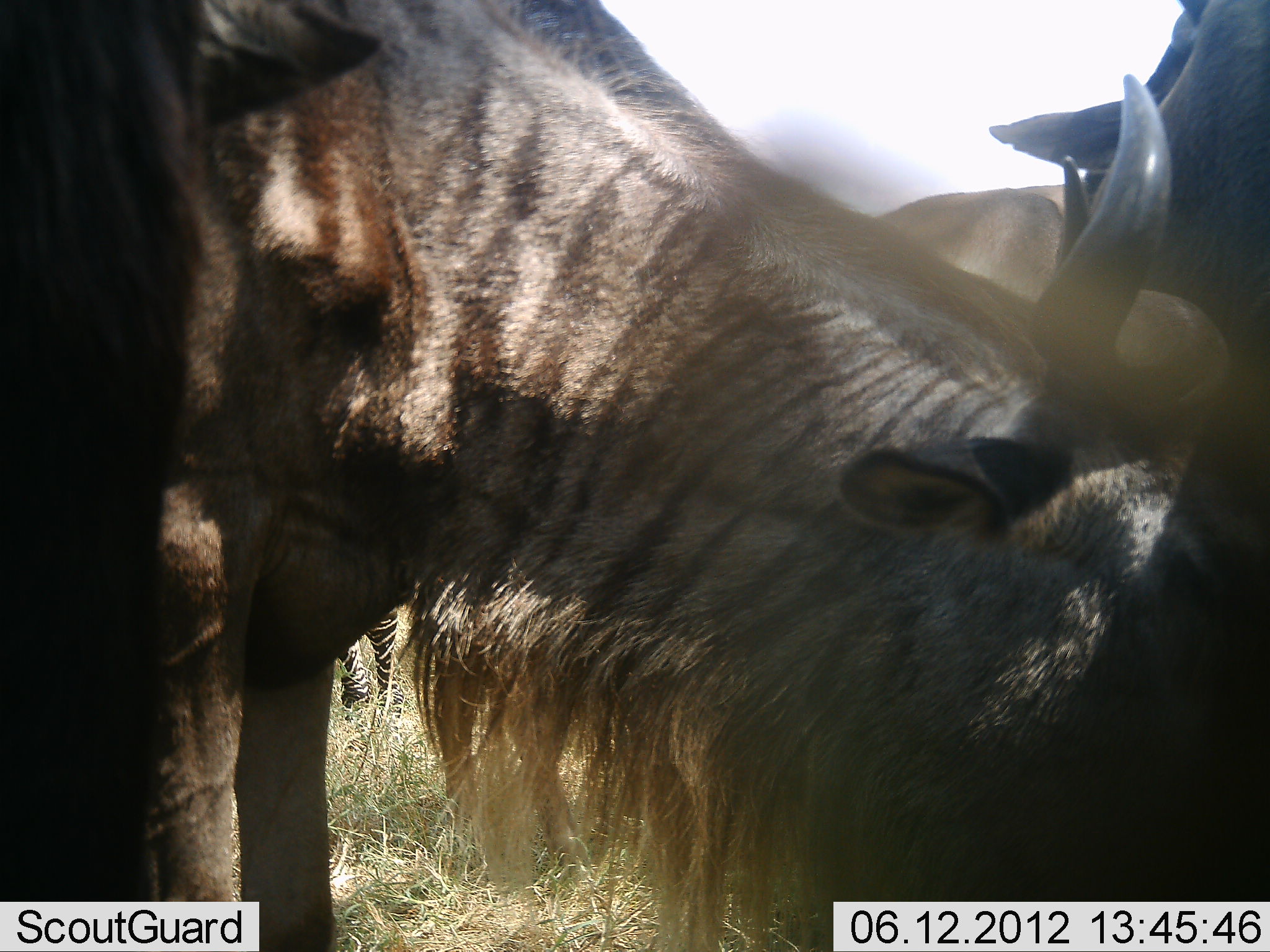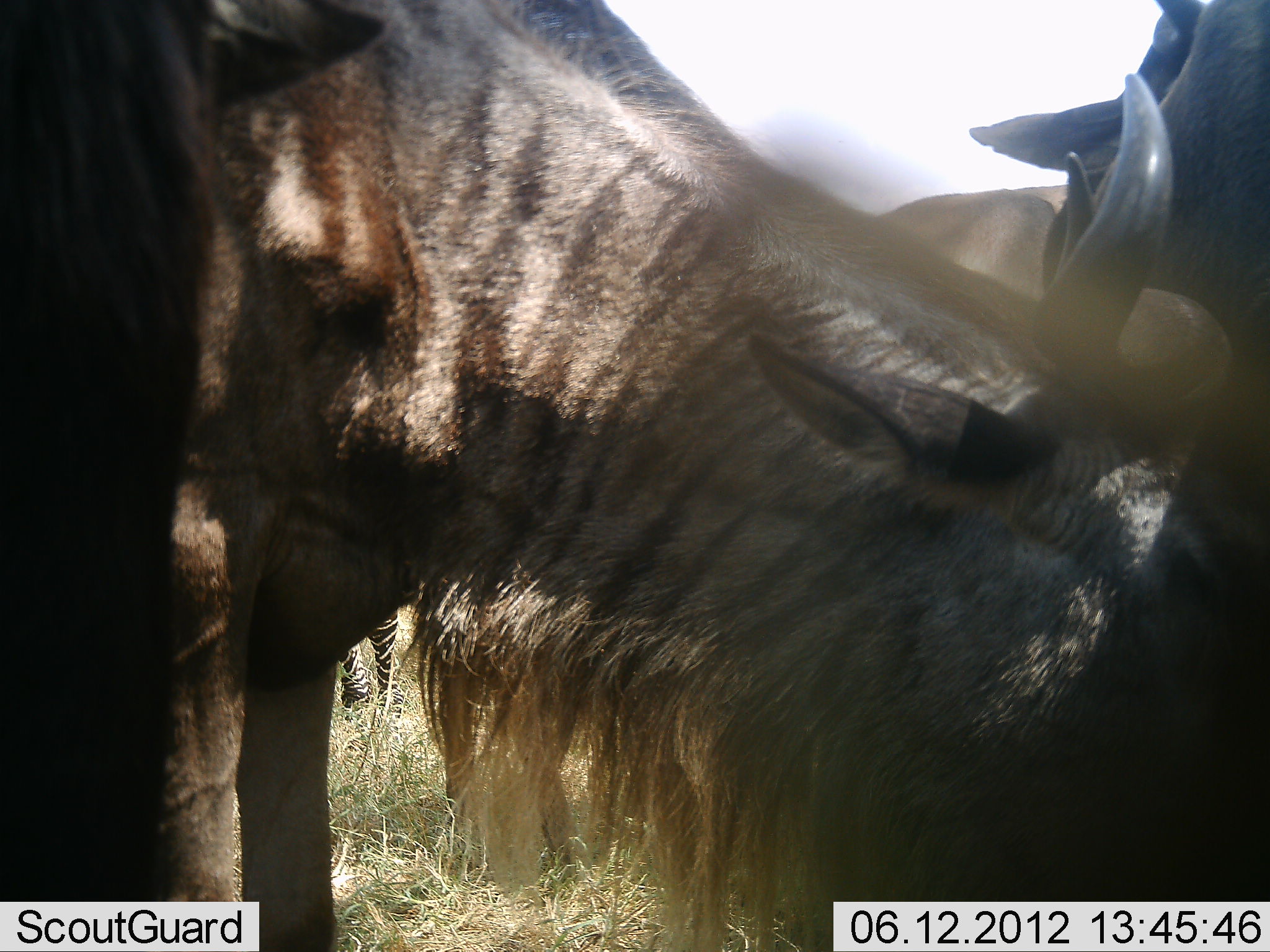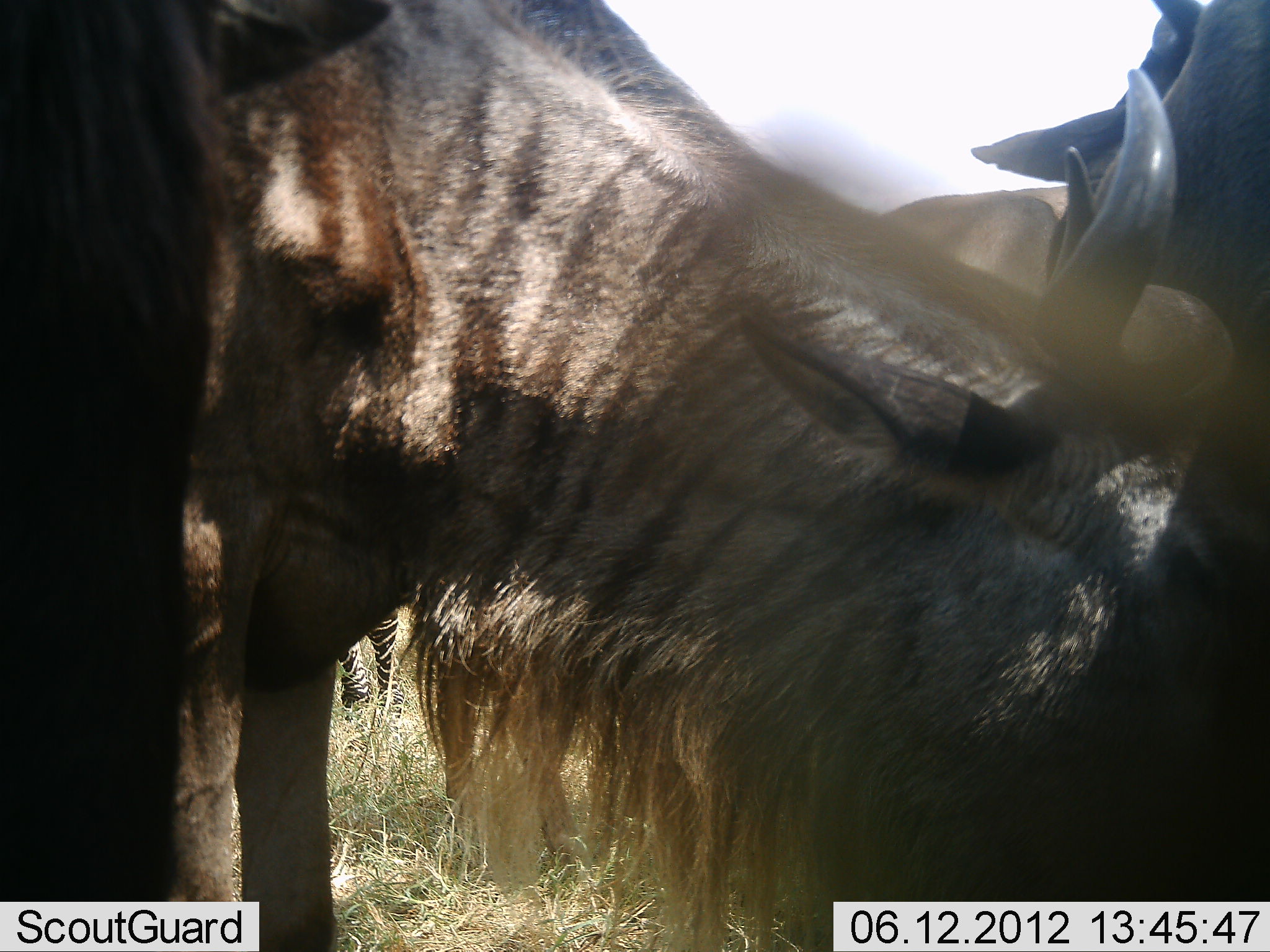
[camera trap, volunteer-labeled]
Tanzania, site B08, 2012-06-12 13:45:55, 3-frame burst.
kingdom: Animalia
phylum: Chordata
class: Mammalia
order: Artiodactyla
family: Bovidae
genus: Connochaetes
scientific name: Connochaetes taurinus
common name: blue wildebeest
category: wildebeest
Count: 4.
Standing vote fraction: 67%.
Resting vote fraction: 7%.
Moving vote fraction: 0%.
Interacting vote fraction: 20%.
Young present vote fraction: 0%.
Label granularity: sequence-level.